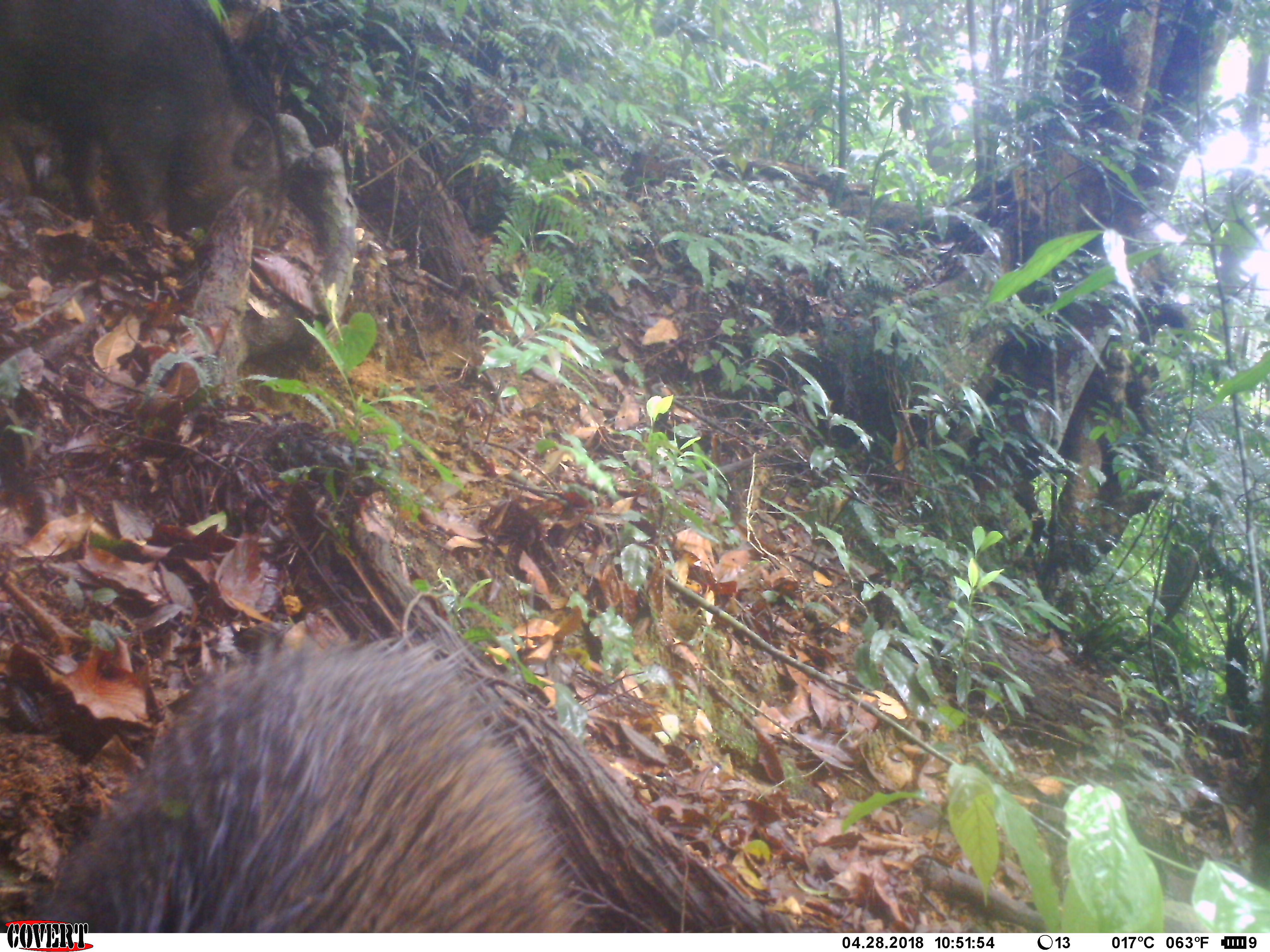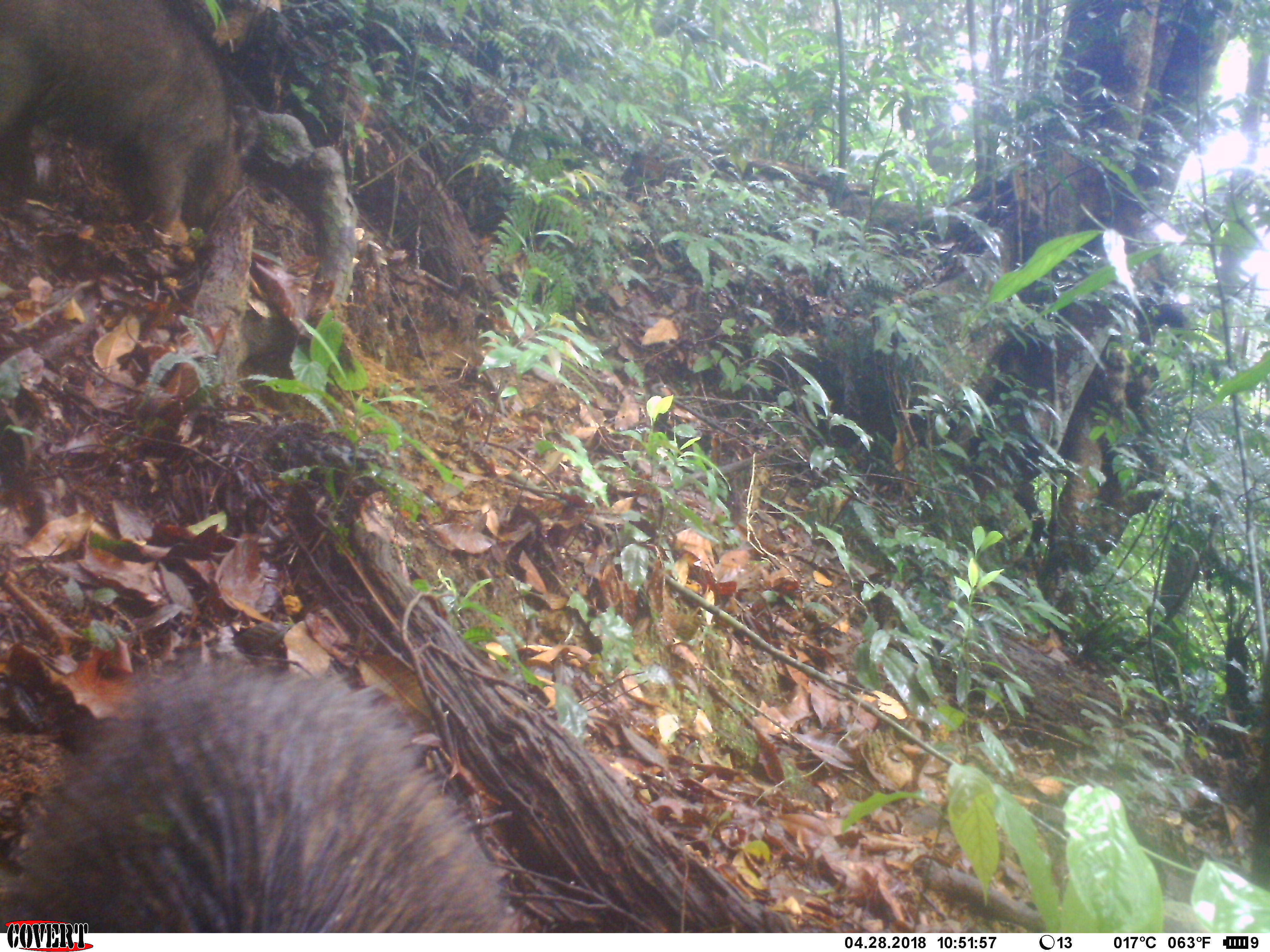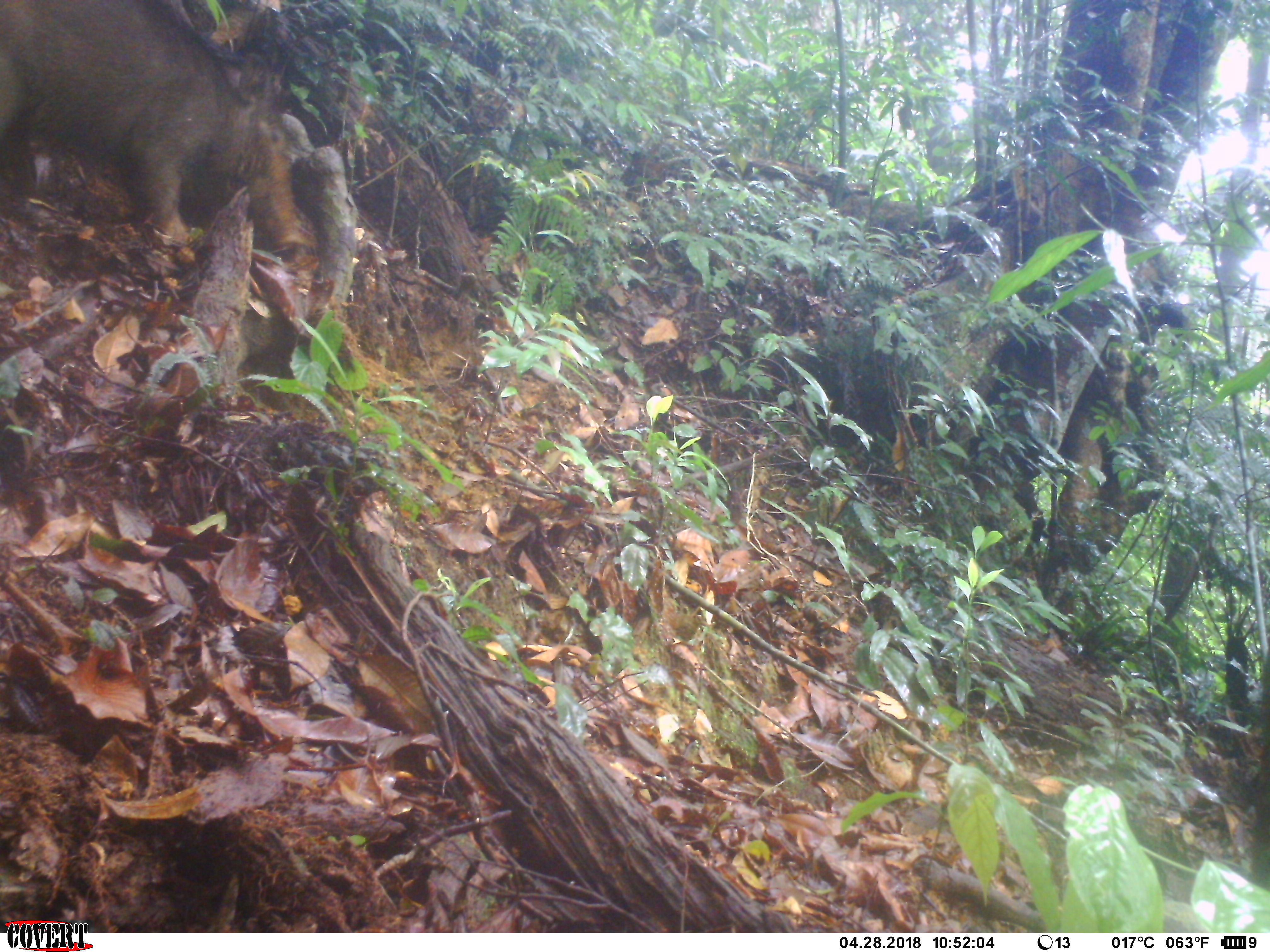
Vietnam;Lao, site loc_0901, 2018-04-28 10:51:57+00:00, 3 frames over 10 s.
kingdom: Animalia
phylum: Chordata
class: Mammalia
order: Artiodactyla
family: Suidae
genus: Sus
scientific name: Sus scrofa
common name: eurasian wild pig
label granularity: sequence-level